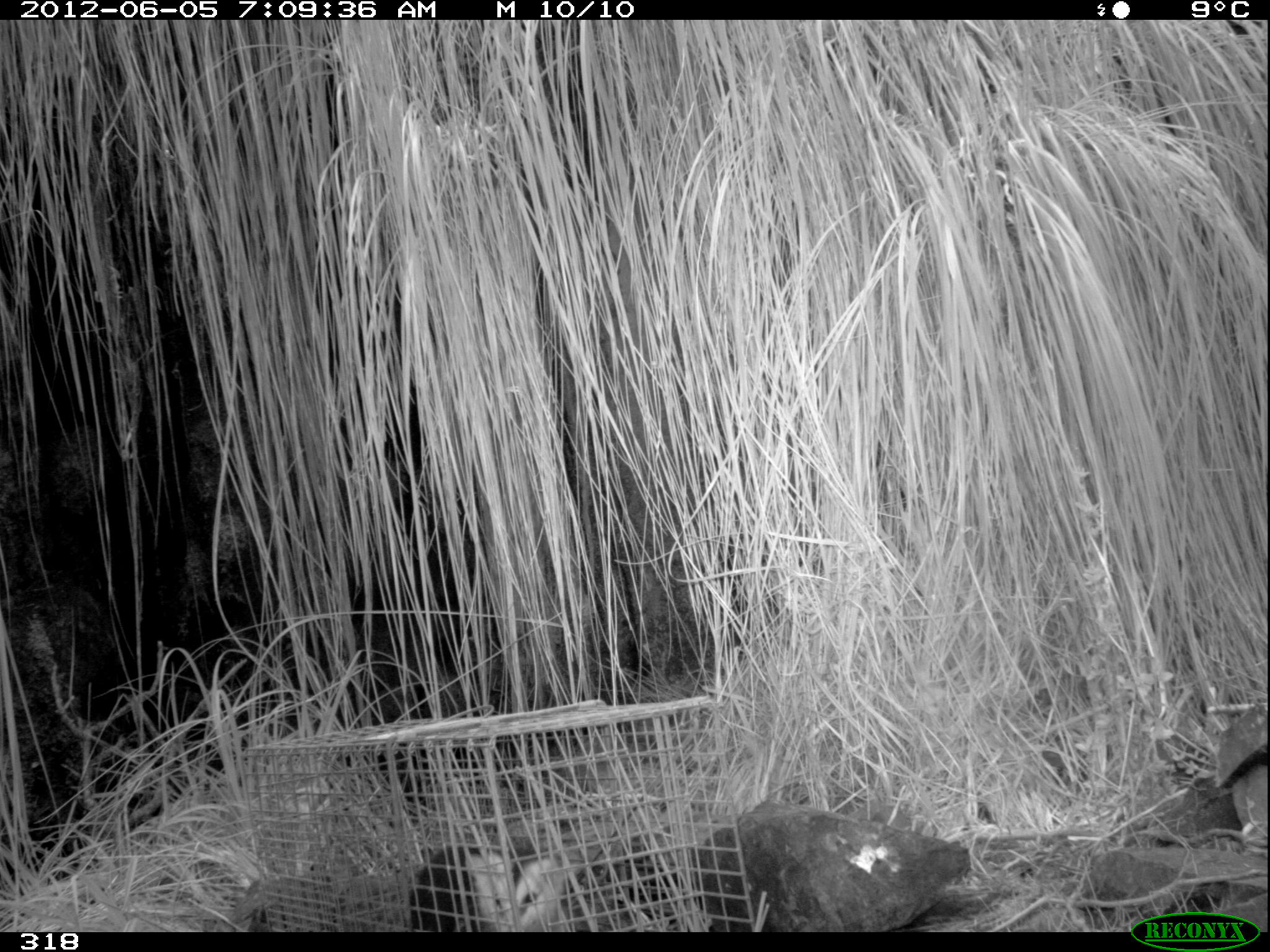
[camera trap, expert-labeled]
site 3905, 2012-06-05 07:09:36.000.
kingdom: Animalia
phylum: Chordata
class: Mammalia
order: Didelphimorphia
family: Didelphidae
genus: Didelphis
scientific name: Didelphis pernigra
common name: andean white-eared opossum